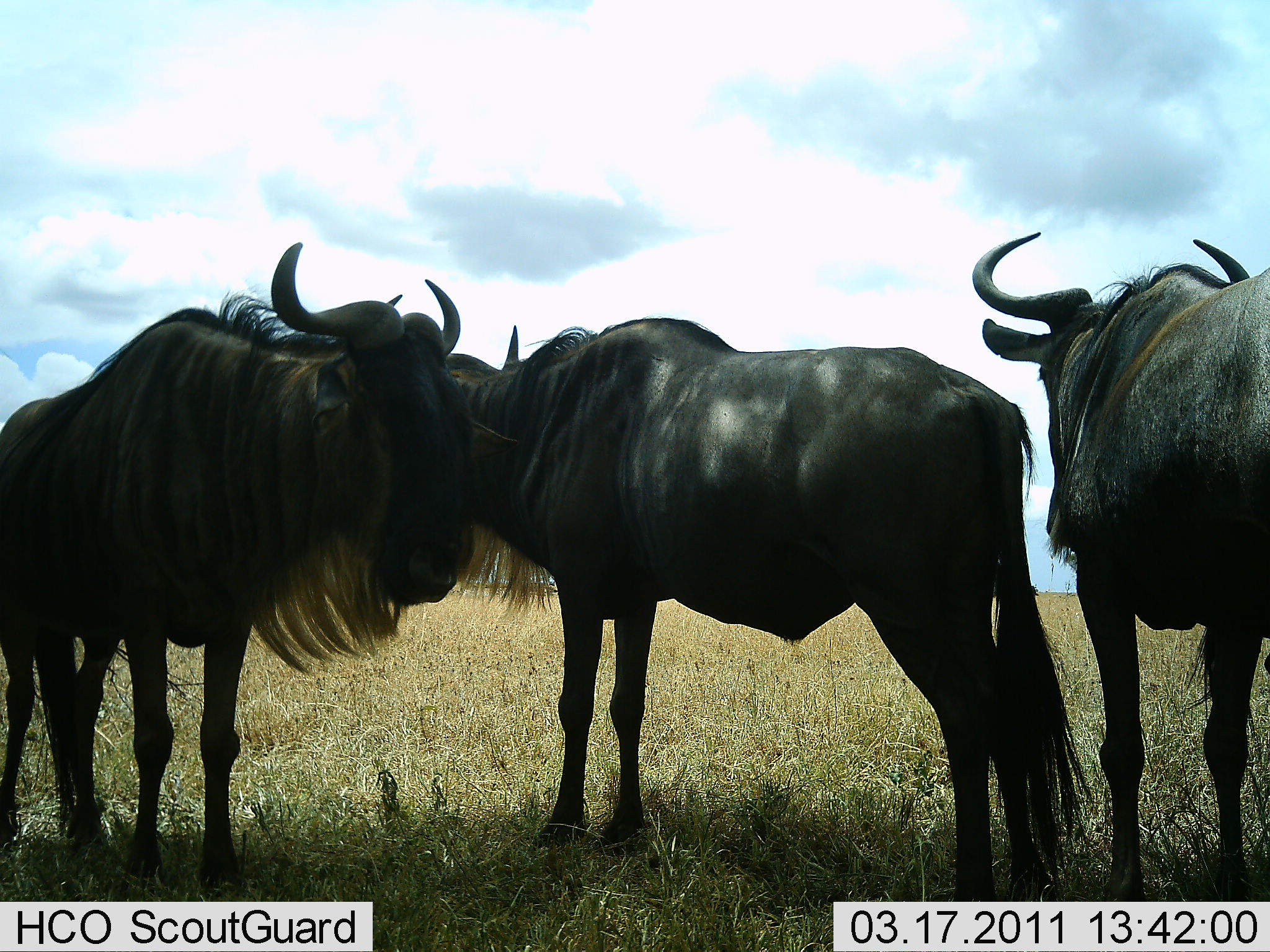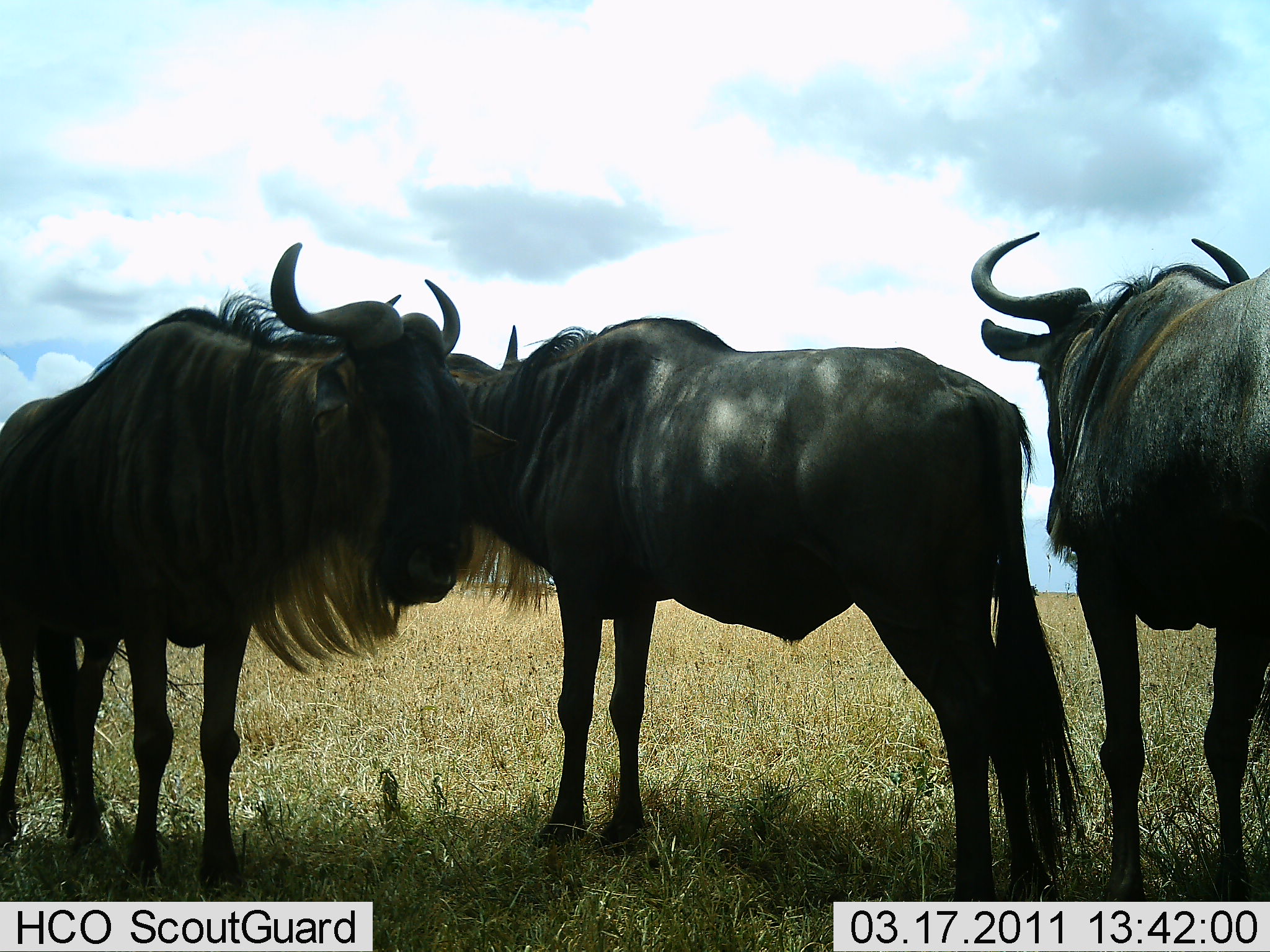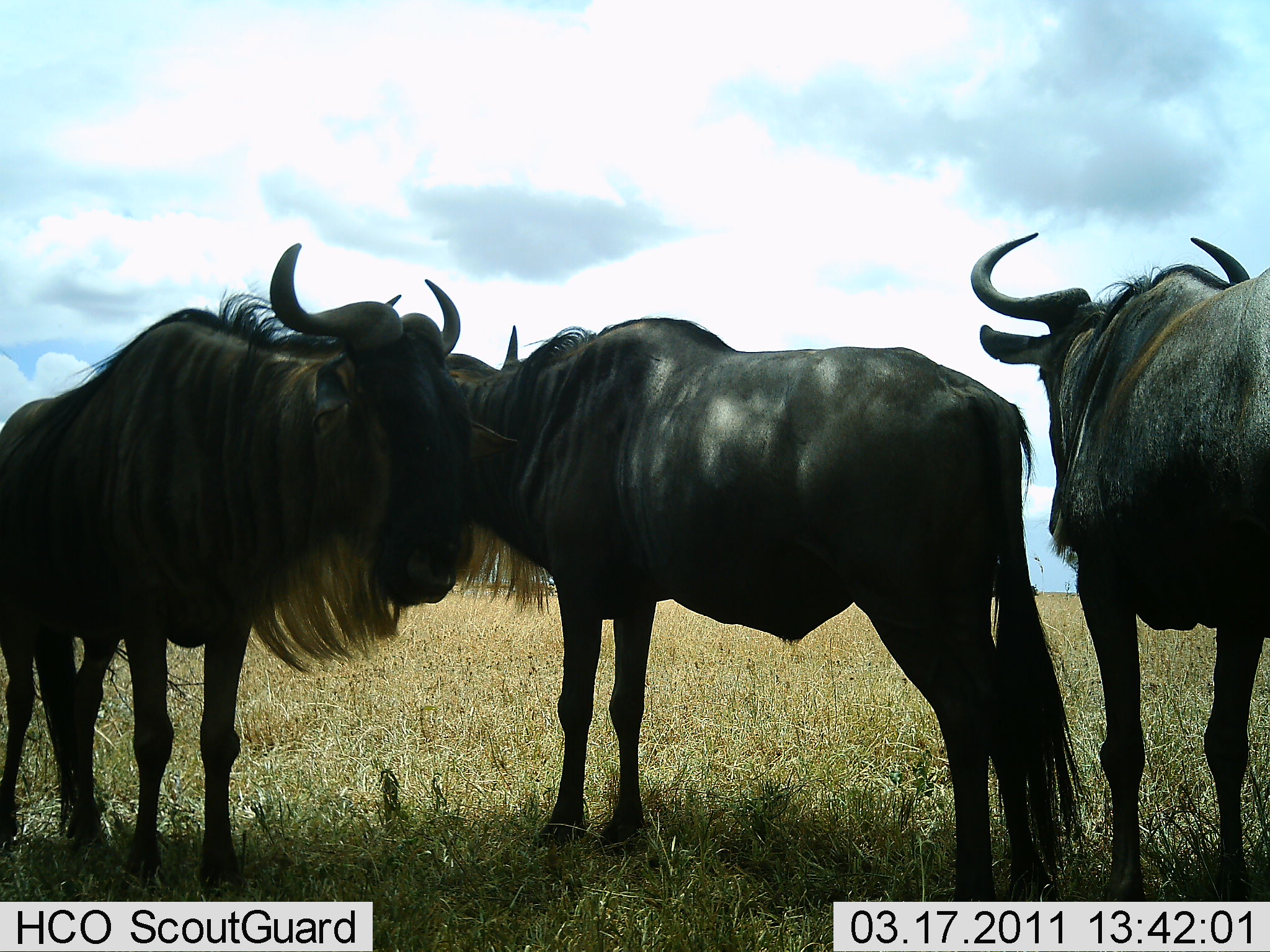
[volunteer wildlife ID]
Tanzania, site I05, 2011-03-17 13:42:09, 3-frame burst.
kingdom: Animalia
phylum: Chordata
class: Mammalia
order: Artiodactyla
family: Bovidae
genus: Connochaetes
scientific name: Connochaetes taurinus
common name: blue wildebeest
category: wildebeest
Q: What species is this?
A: Wildebeest (blue wildebeest) (Connochaetes taurinus).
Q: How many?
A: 3.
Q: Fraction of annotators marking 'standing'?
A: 91%.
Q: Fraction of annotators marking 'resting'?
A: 0%.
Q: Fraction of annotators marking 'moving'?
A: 0%.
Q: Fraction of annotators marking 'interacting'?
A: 27%.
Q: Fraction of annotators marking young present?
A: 0%.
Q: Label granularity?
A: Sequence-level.